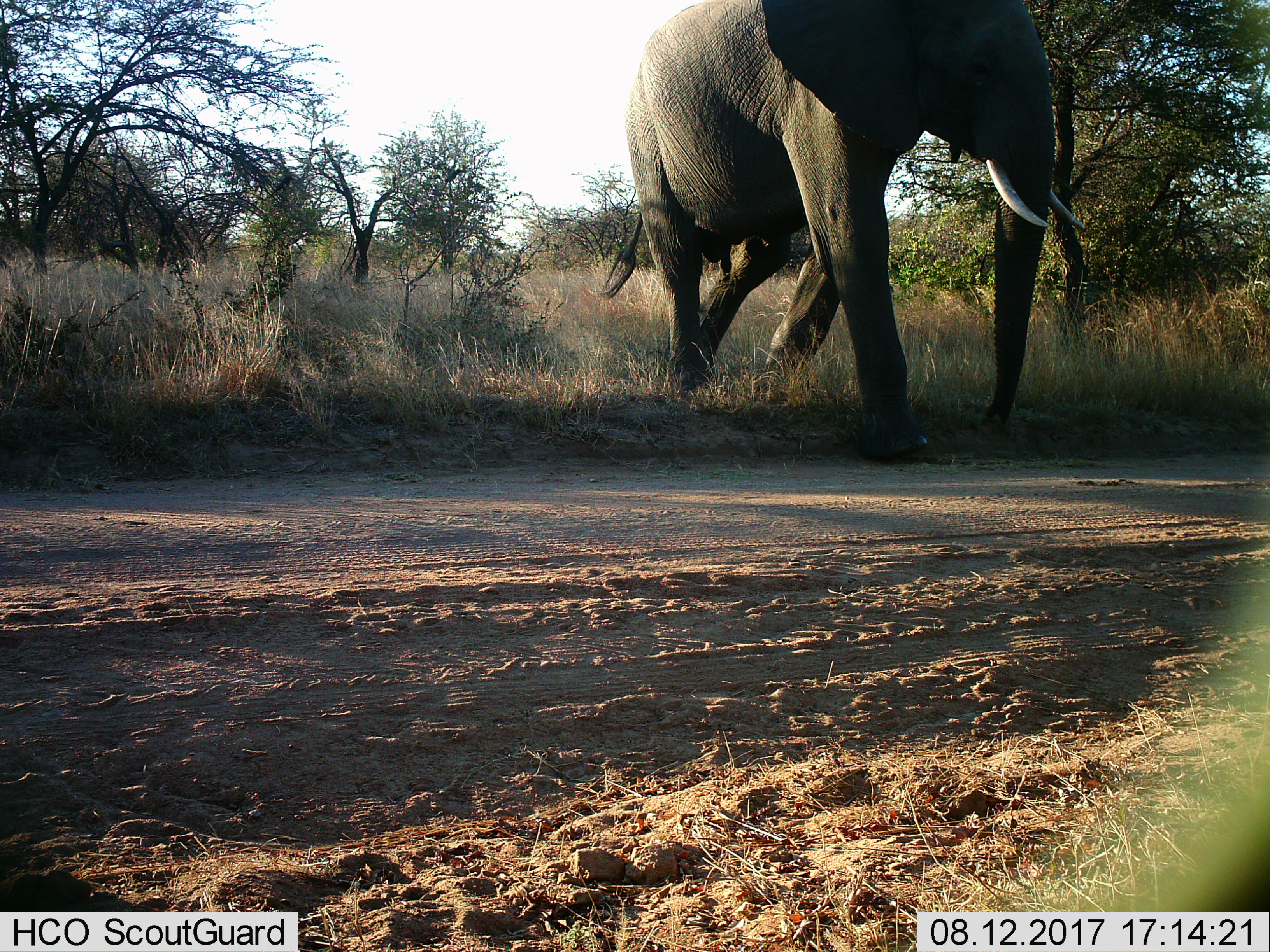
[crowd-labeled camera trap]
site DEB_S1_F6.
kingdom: Animalia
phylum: Chordata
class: Mammalia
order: Proboscidea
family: Elephantidae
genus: Loxodonta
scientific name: Loxodonta africana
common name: african bush elephant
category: elephant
Elephant (african bush elephant) (Loxodonta africana), count 1. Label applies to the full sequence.